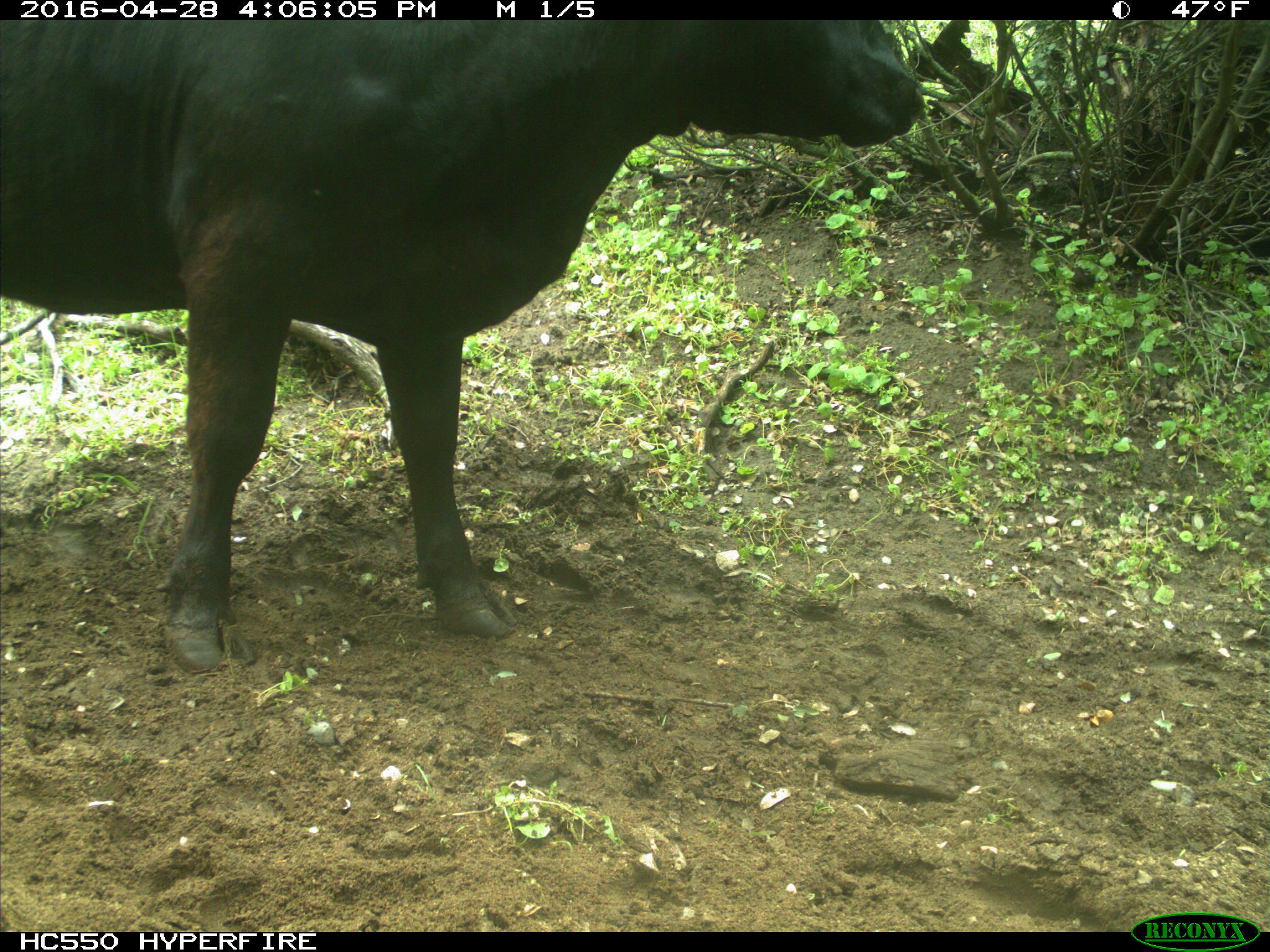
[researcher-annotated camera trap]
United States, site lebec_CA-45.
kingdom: Animalia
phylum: Chordata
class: Mammalia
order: Artiodactyla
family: Bovidae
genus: Bos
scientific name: Bos taurus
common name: domestic cow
Bos taurus (domestic cow).